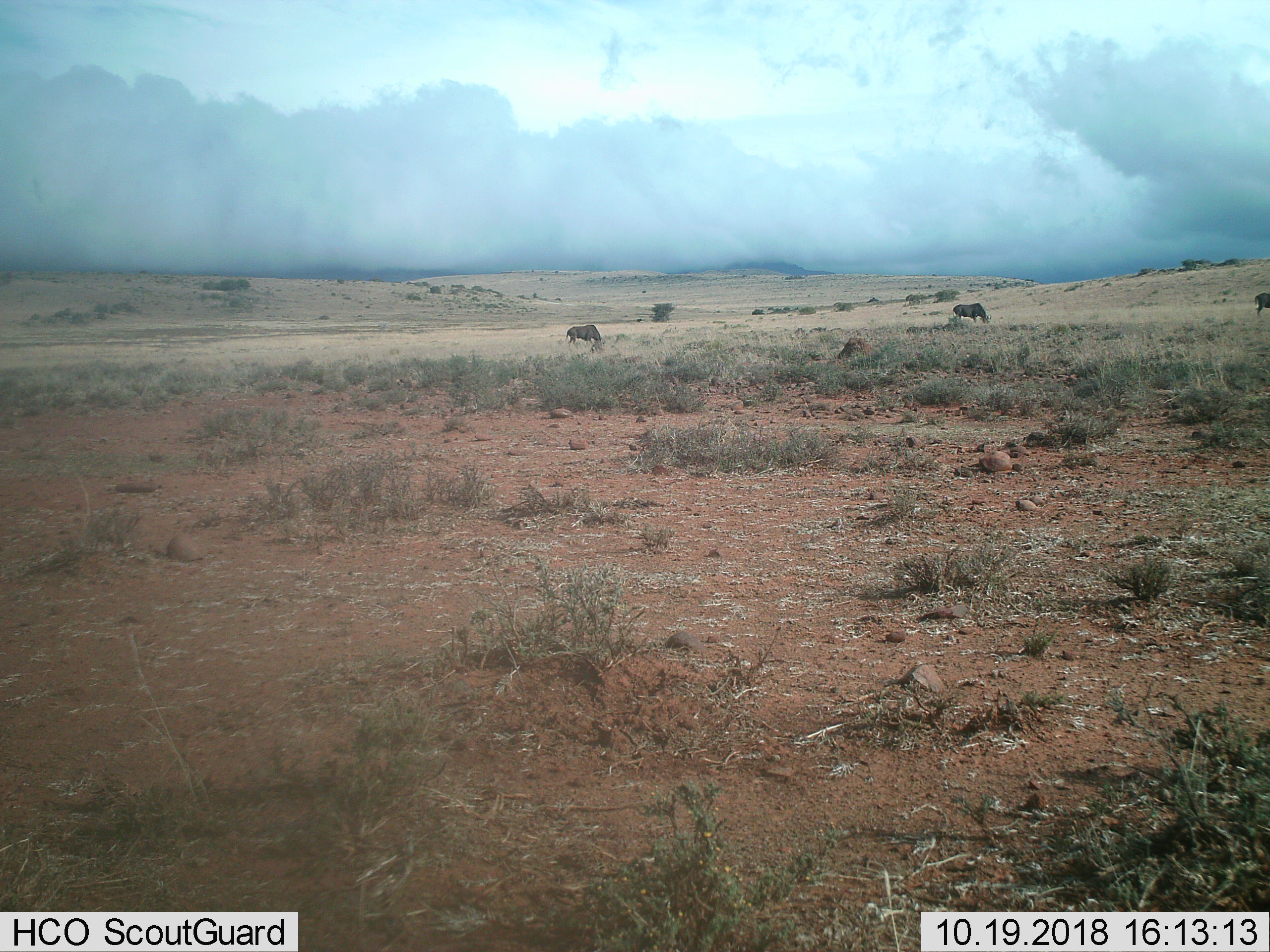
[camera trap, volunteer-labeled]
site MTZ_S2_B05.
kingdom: Animalia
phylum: Chordata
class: Mammalia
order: Artiodactyla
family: Bovidae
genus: Connochaetes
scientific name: Connochaetes gnou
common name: black wildebeest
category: wildebeestblack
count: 3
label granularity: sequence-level